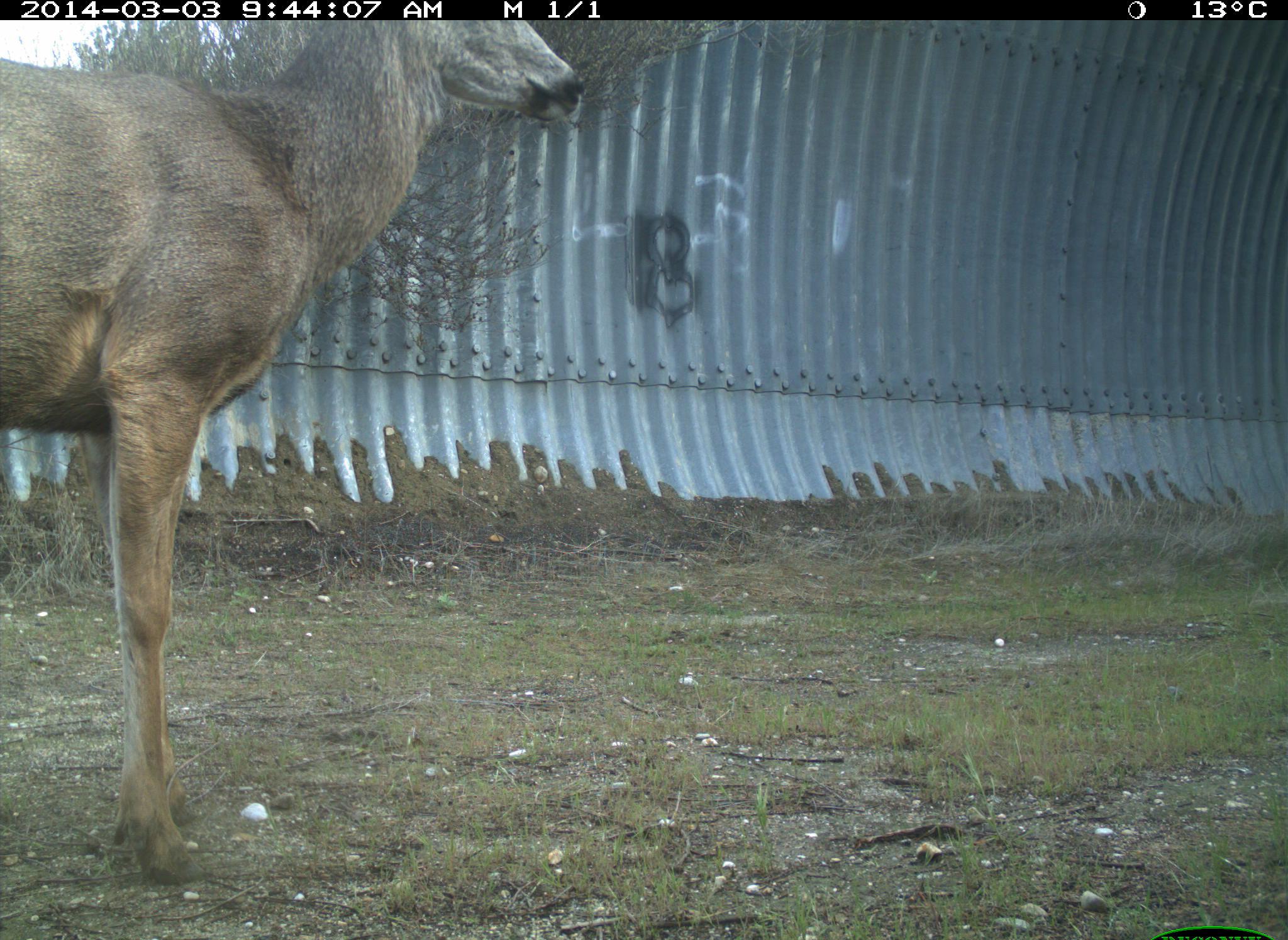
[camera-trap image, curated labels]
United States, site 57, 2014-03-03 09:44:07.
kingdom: Animalia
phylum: Chordata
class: Mammalia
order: Artiodactyla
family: Cervidae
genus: Odocoileus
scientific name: Odocoileus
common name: deer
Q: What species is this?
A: Deer (Odocoileus).